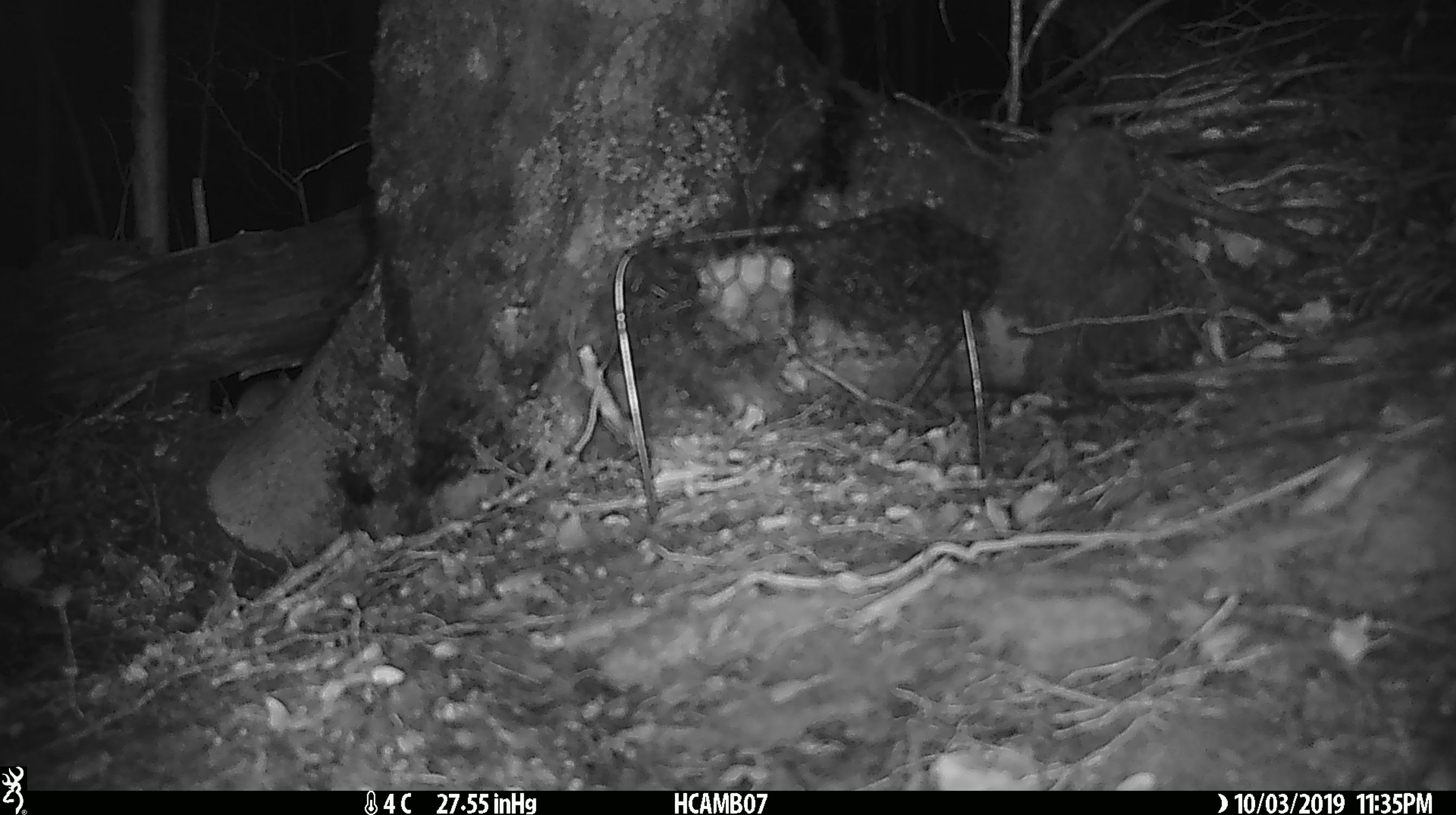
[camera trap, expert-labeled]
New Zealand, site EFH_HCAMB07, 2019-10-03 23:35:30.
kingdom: Animalia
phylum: Chordata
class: Mammalia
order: Rodentia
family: Muridae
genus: Mus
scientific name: Mus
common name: mouse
Mouse (Mus).